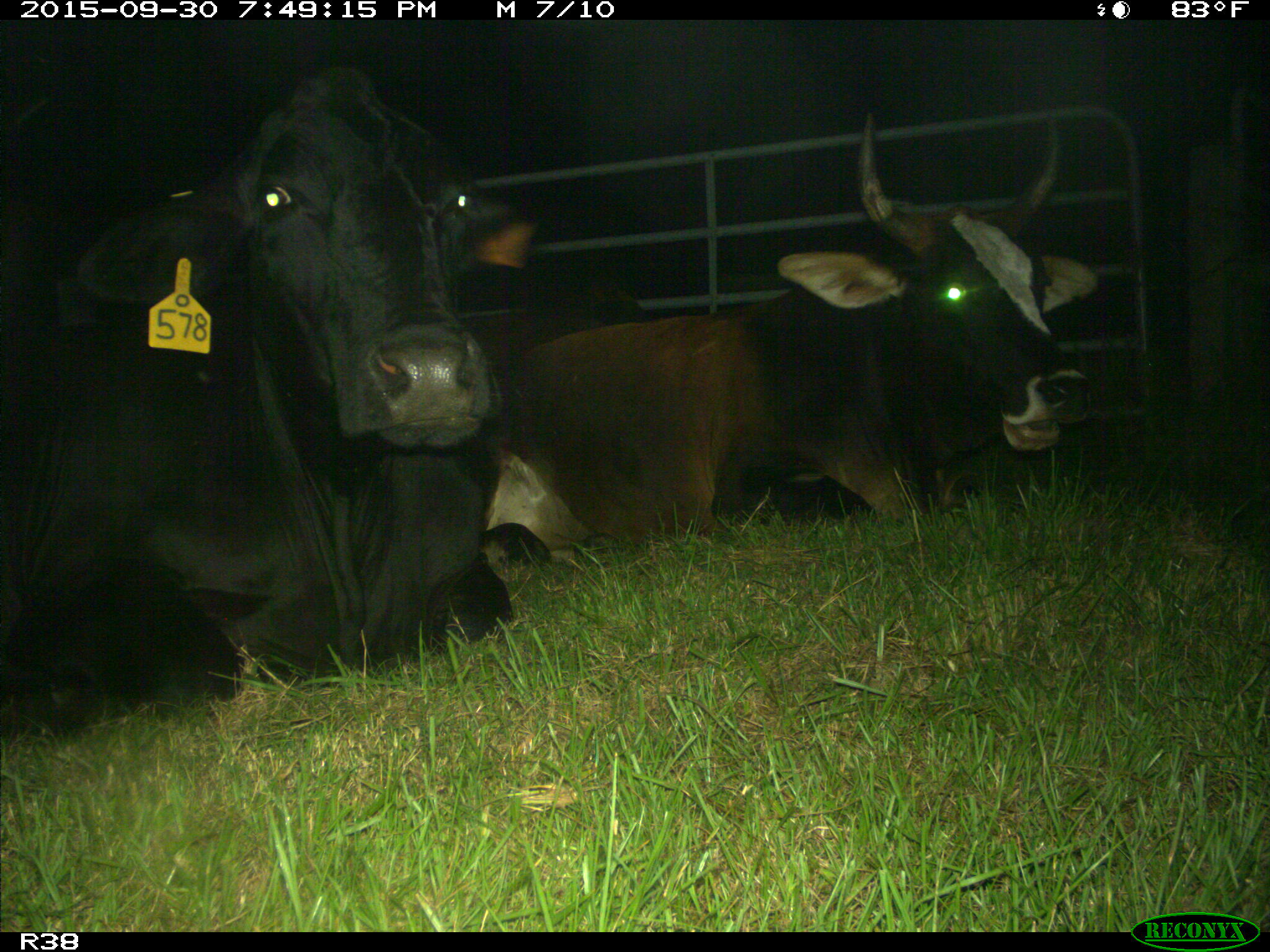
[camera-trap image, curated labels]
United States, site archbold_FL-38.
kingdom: Animalia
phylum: Chordata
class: Mammalia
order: Artiodactyla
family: Bovidae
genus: Bos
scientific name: Bos taurus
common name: domestic cow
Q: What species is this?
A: Bos taurus (domestic cow).